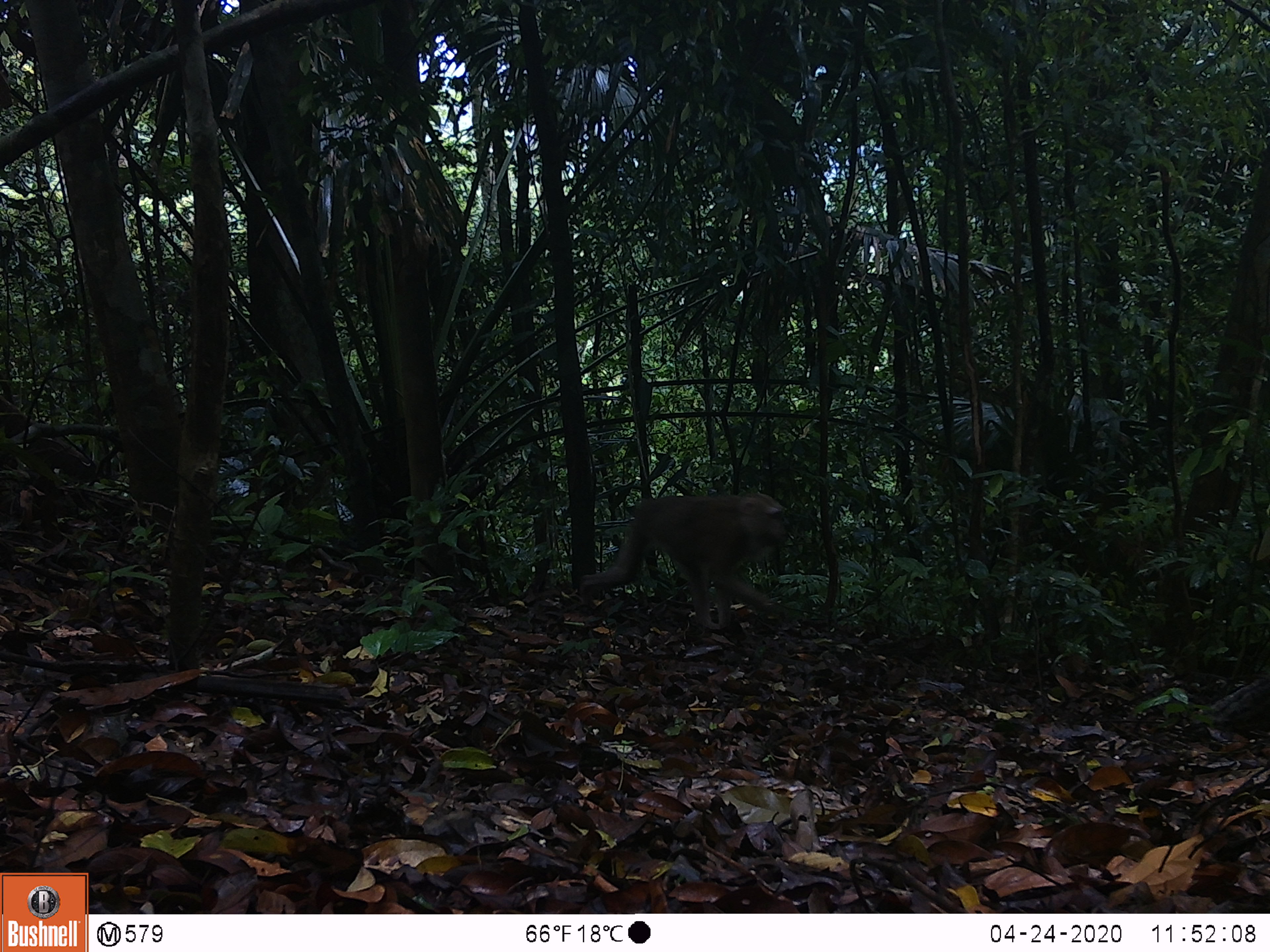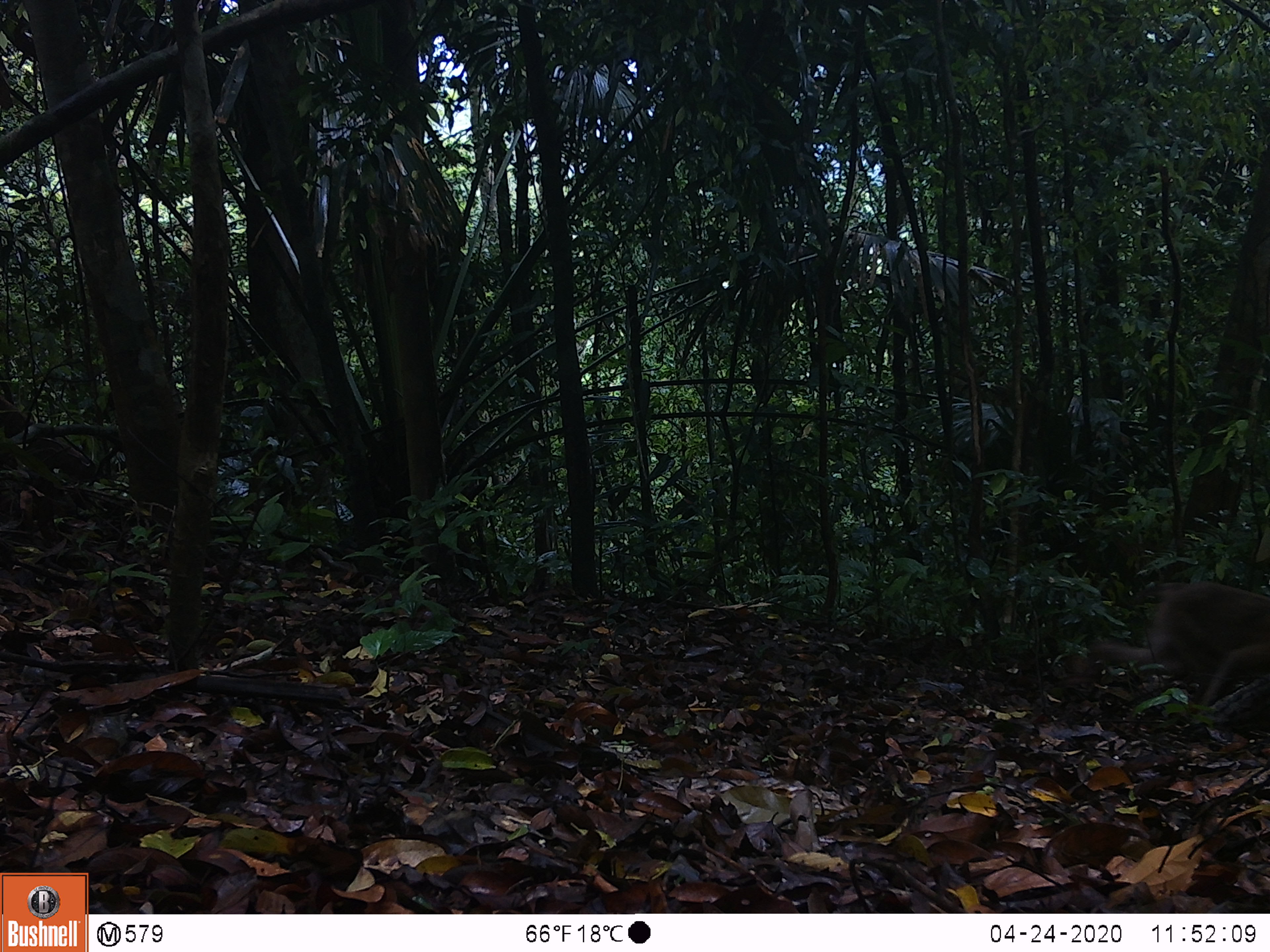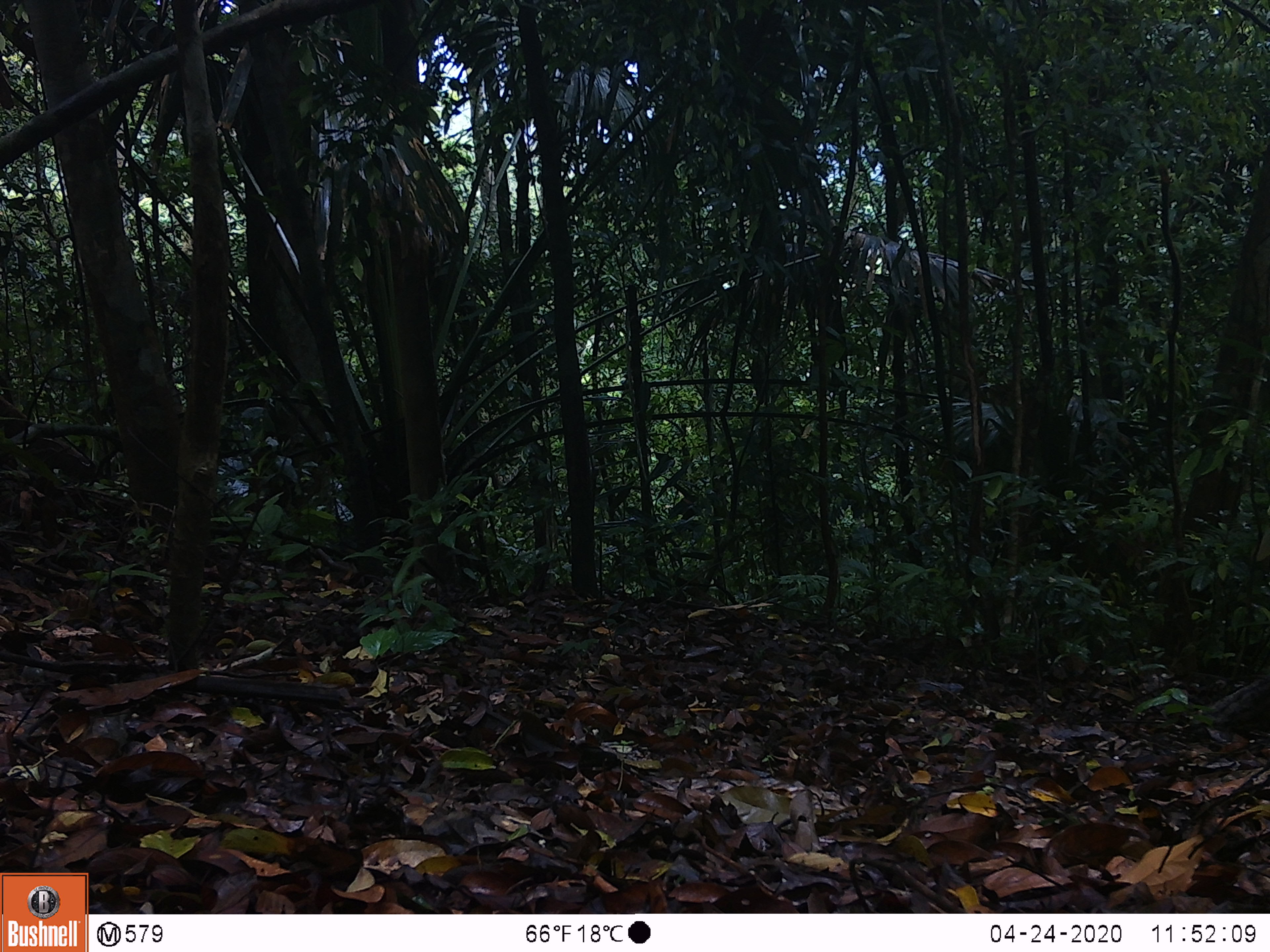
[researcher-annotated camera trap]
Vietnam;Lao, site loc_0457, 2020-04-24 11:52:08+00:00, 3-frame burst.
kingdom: Animalia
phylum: Chordata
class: Mammalia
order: Primates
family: Cercopithecidae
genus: Macaca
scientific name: Macaca nemestrina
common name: pig-tailed macaque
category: pig tailed macaque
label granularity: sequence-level